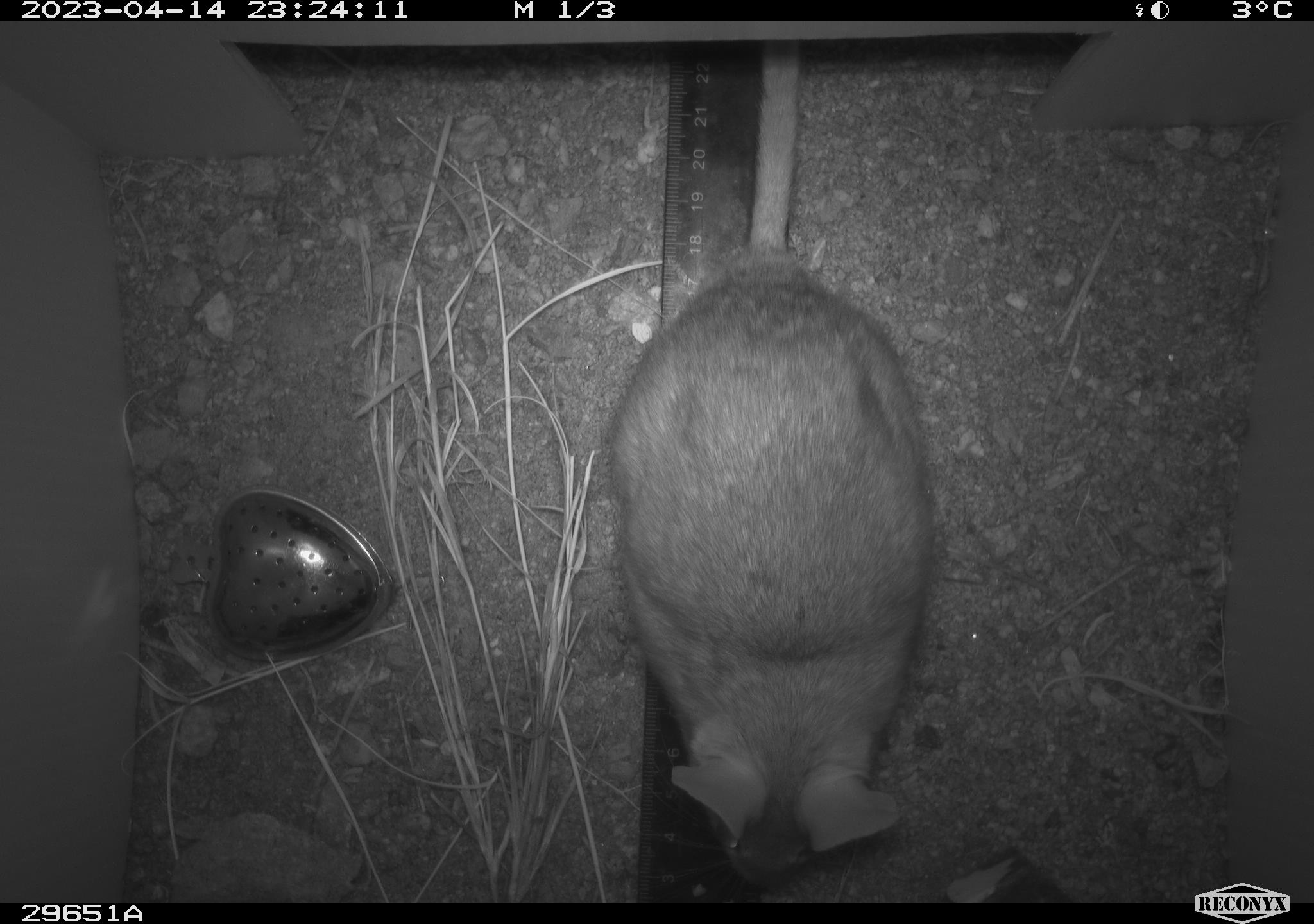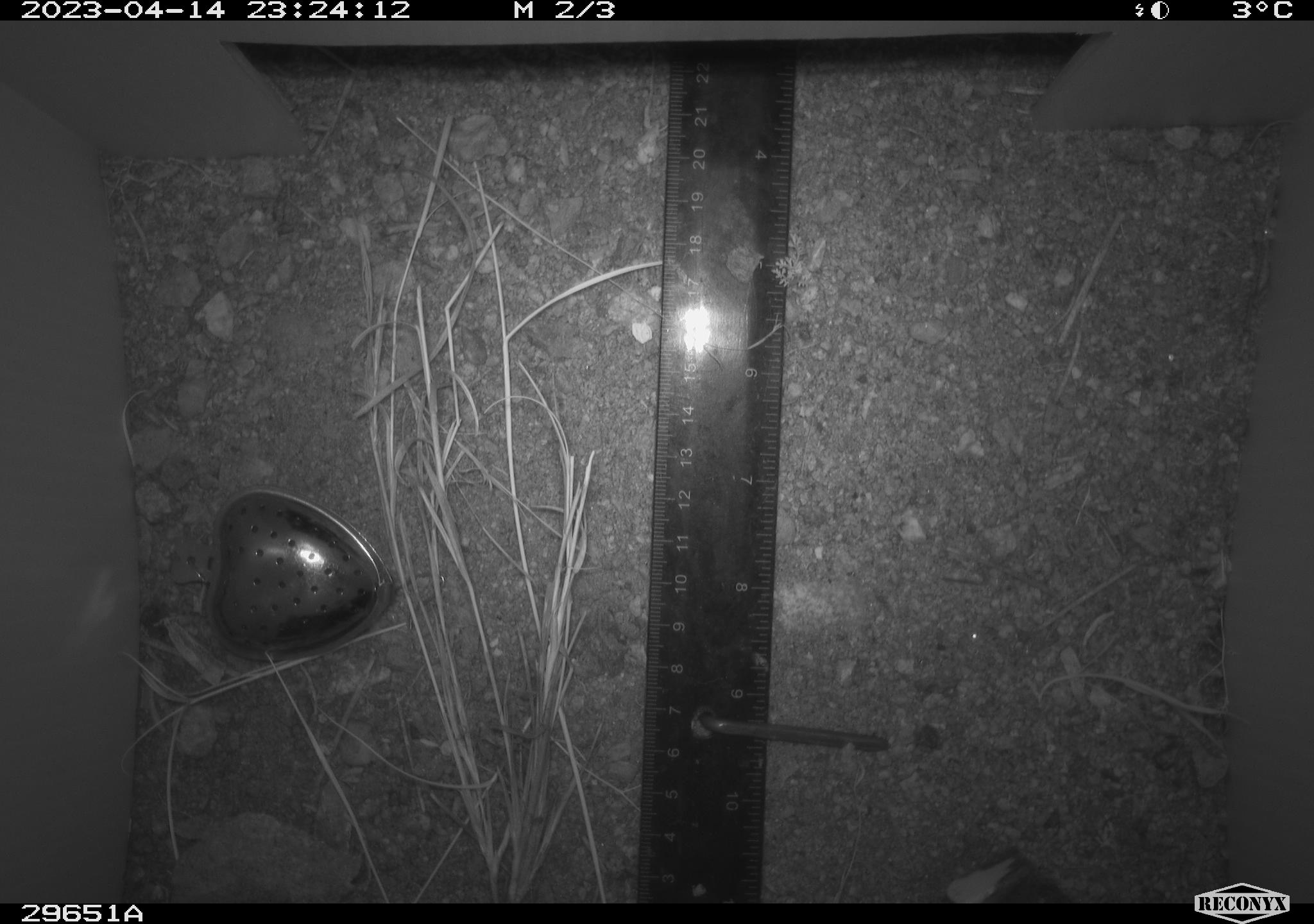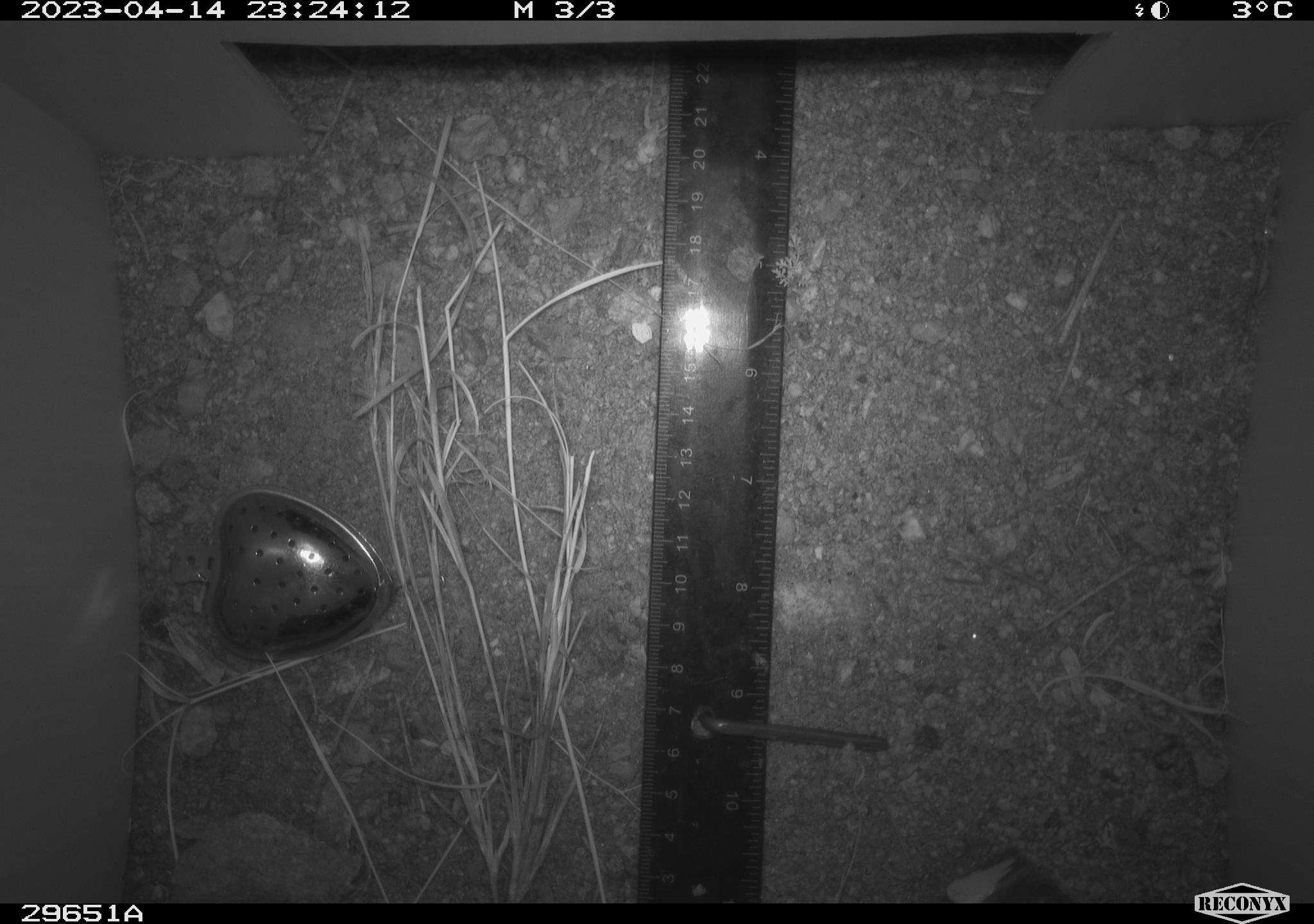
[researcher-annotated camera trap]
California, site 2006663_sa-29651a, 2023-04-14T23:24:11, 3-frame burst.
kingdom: Animalia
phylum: Chordata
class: Mammalia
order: Rodentia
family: Cricetidae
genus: Neotoma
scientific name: Neotoma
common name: pack rat or woodrat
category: neotoma species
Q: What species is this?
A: Neotoma species (pack rat or woodrat) (Neotoma).